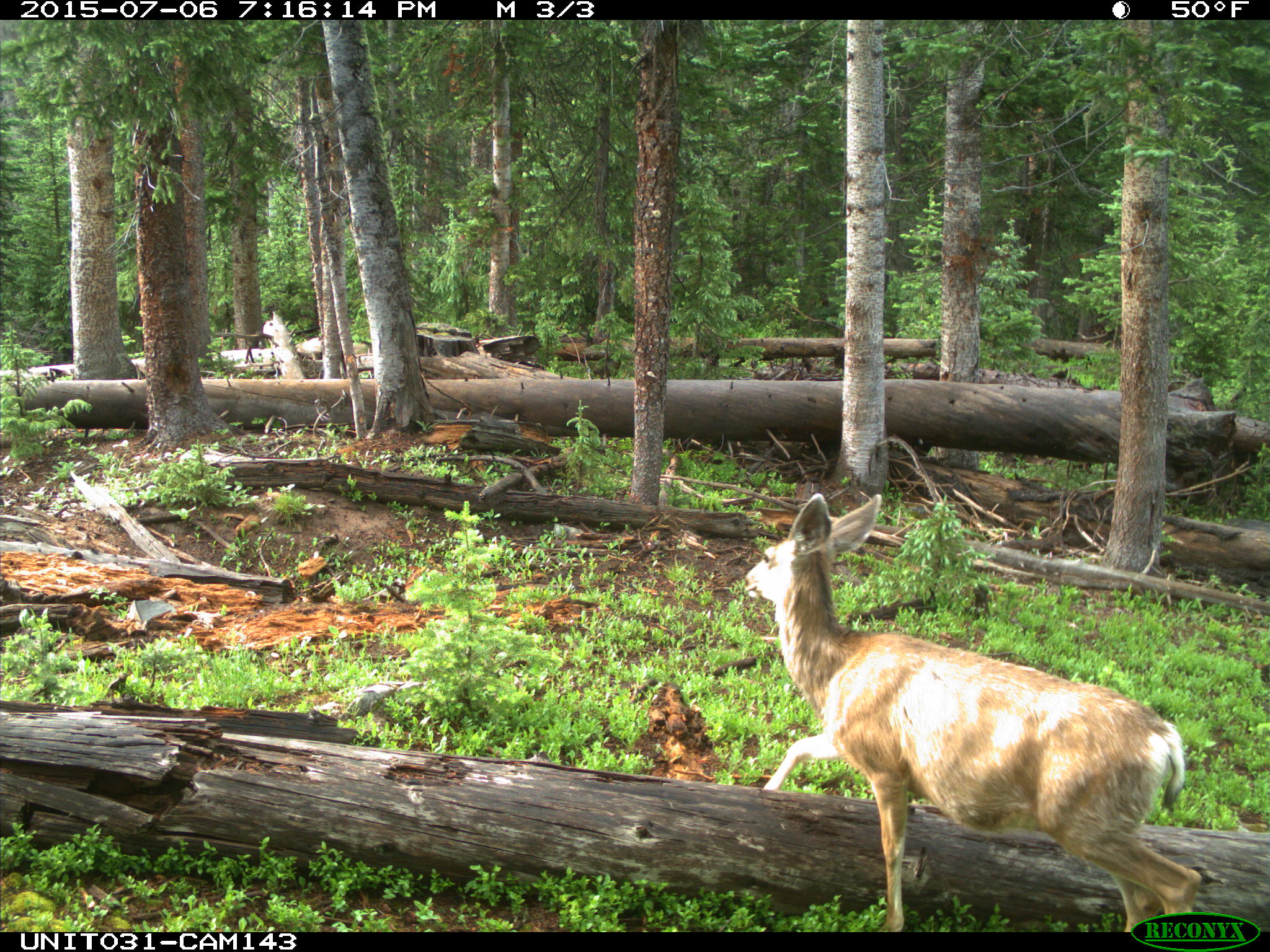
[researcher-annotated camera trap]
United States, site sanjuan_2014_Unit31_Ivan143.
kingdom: Animalia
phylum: Chordata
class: Mammalia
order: Artiodactyla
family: Cervidae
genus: Odocoileus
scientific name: Odocoileus hemionus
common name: mule deer